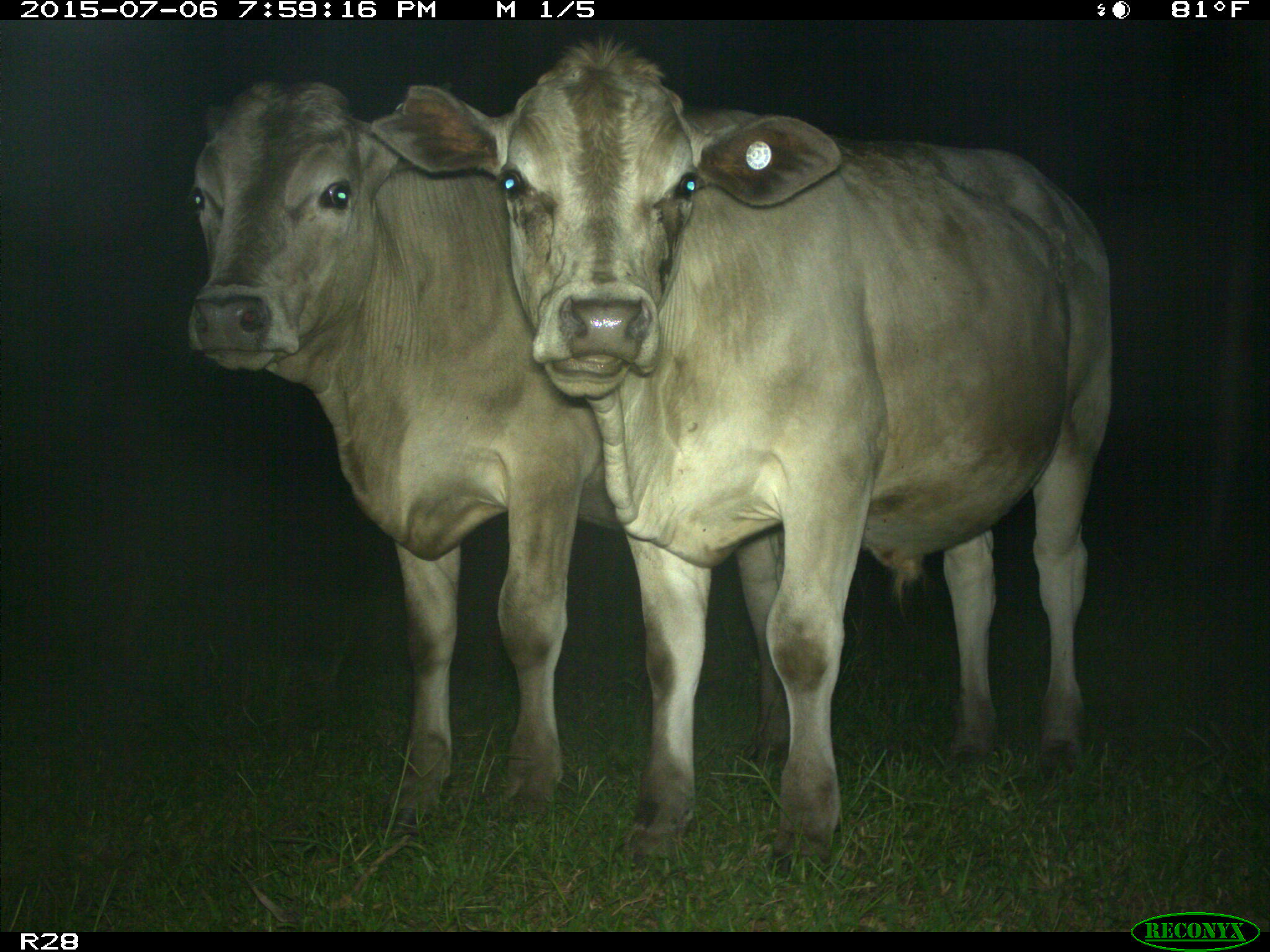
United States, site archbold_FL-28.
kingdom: Animalia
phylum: Chordata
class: Mammalia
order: Artiodactyla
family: Bovidae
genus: Bos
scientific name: Bos taurus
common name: domestic cow